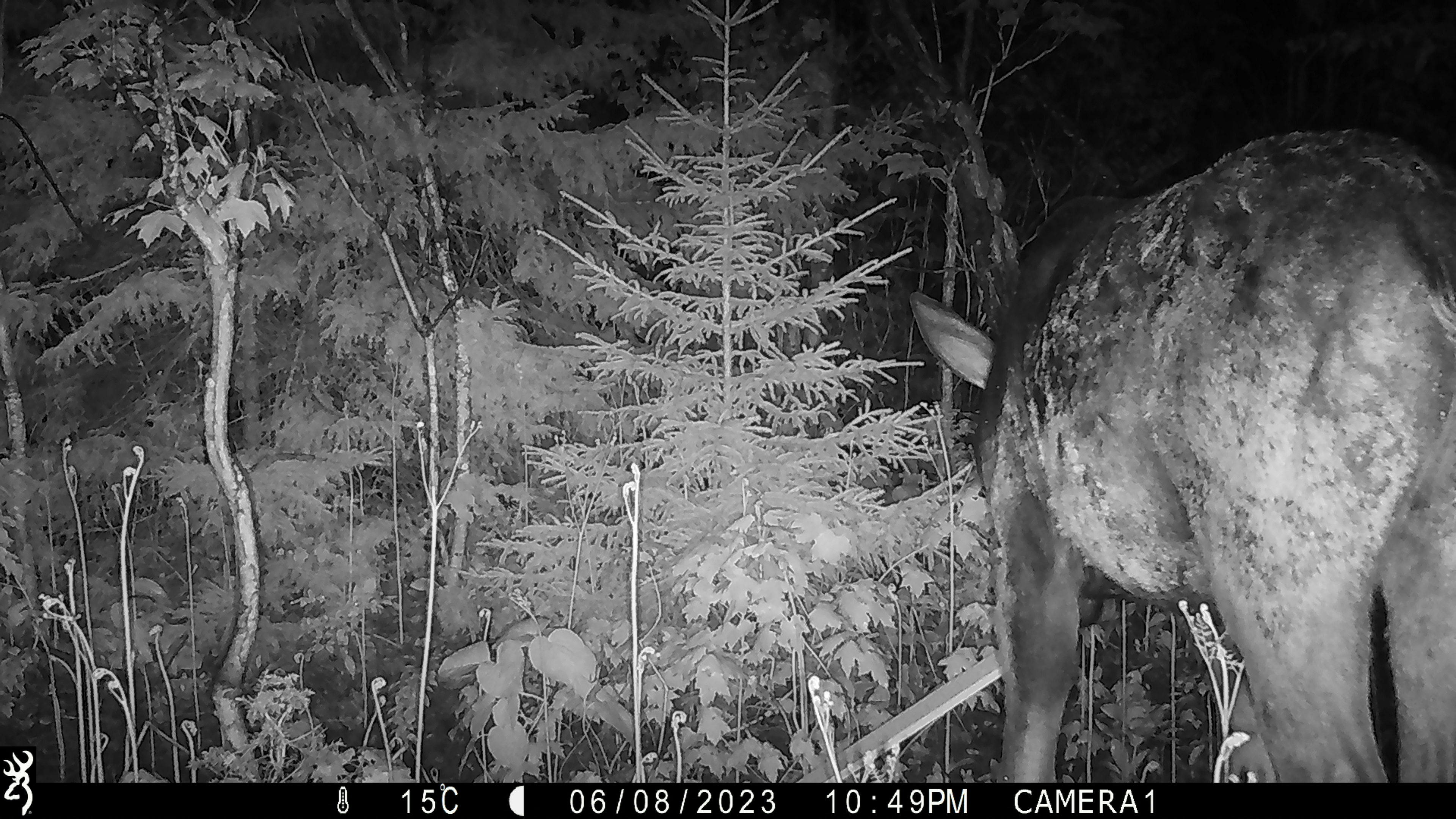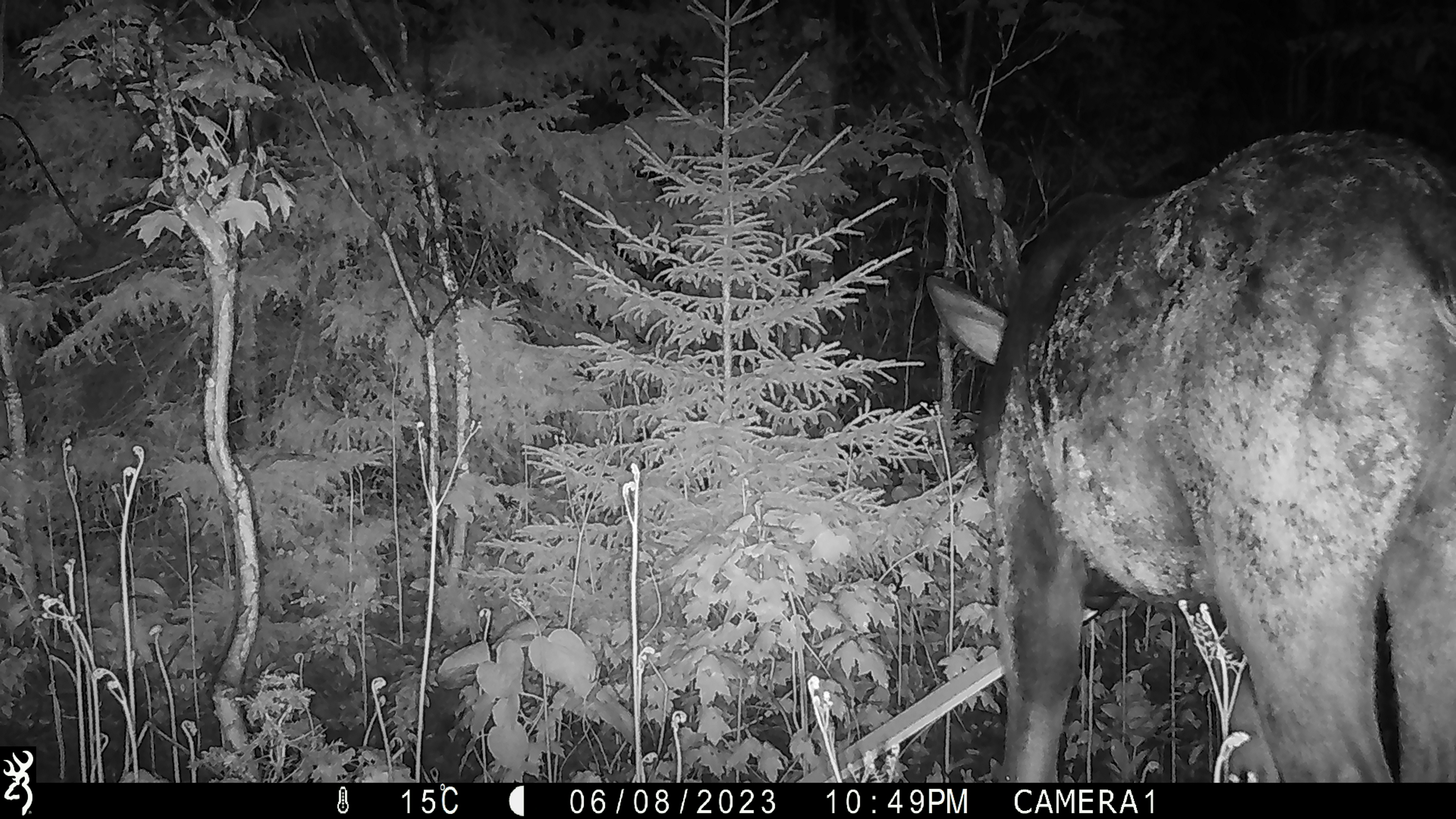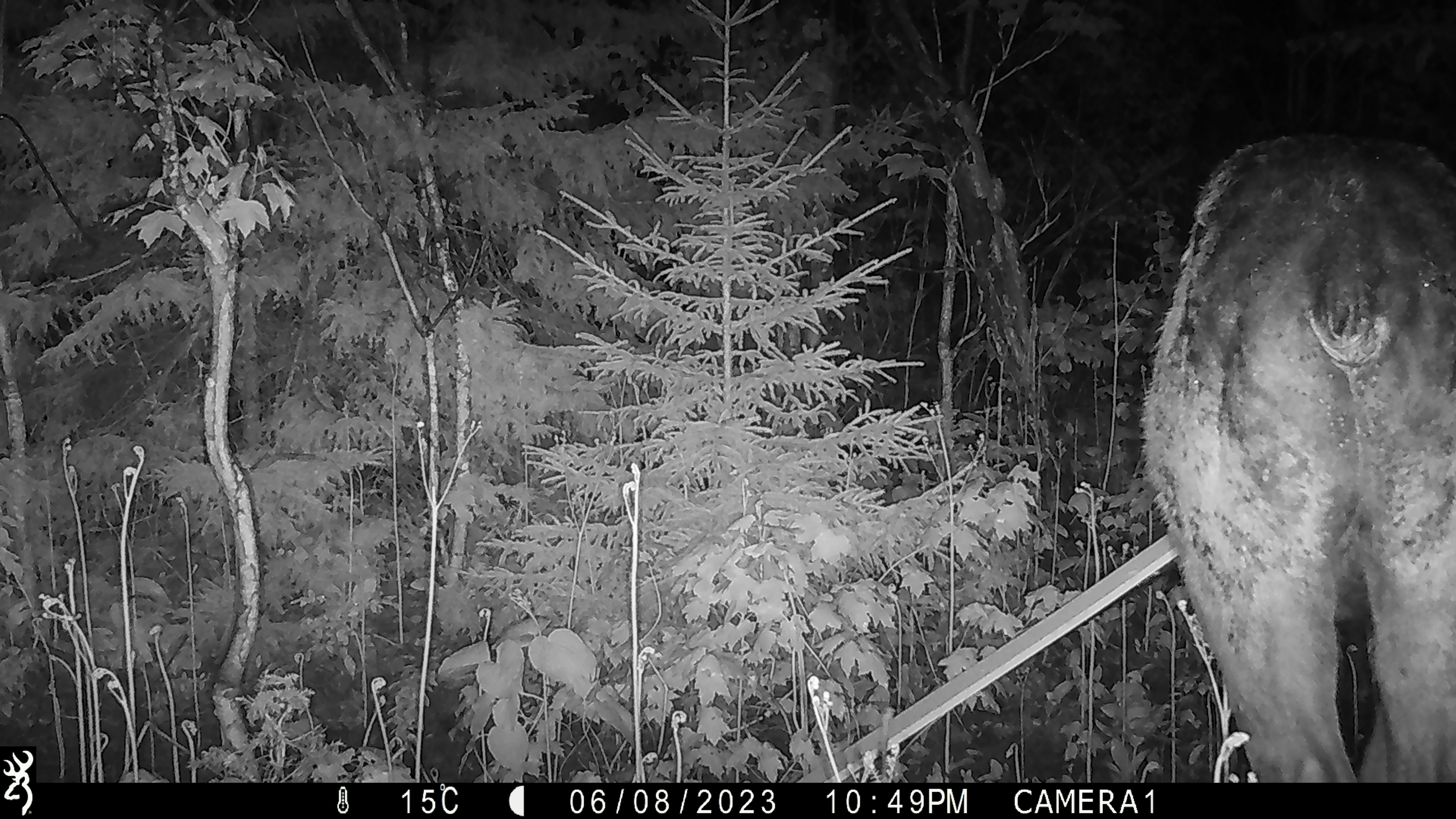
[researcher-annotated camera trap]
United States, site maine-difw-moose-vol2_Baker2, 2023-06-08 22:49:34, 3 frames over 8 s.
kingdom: Animalia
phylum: Chordata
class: Mammalia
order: Artiodactyla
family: Cervidae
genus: Alces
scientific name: Alces alces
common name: moose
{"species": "moose (Alces alces)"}